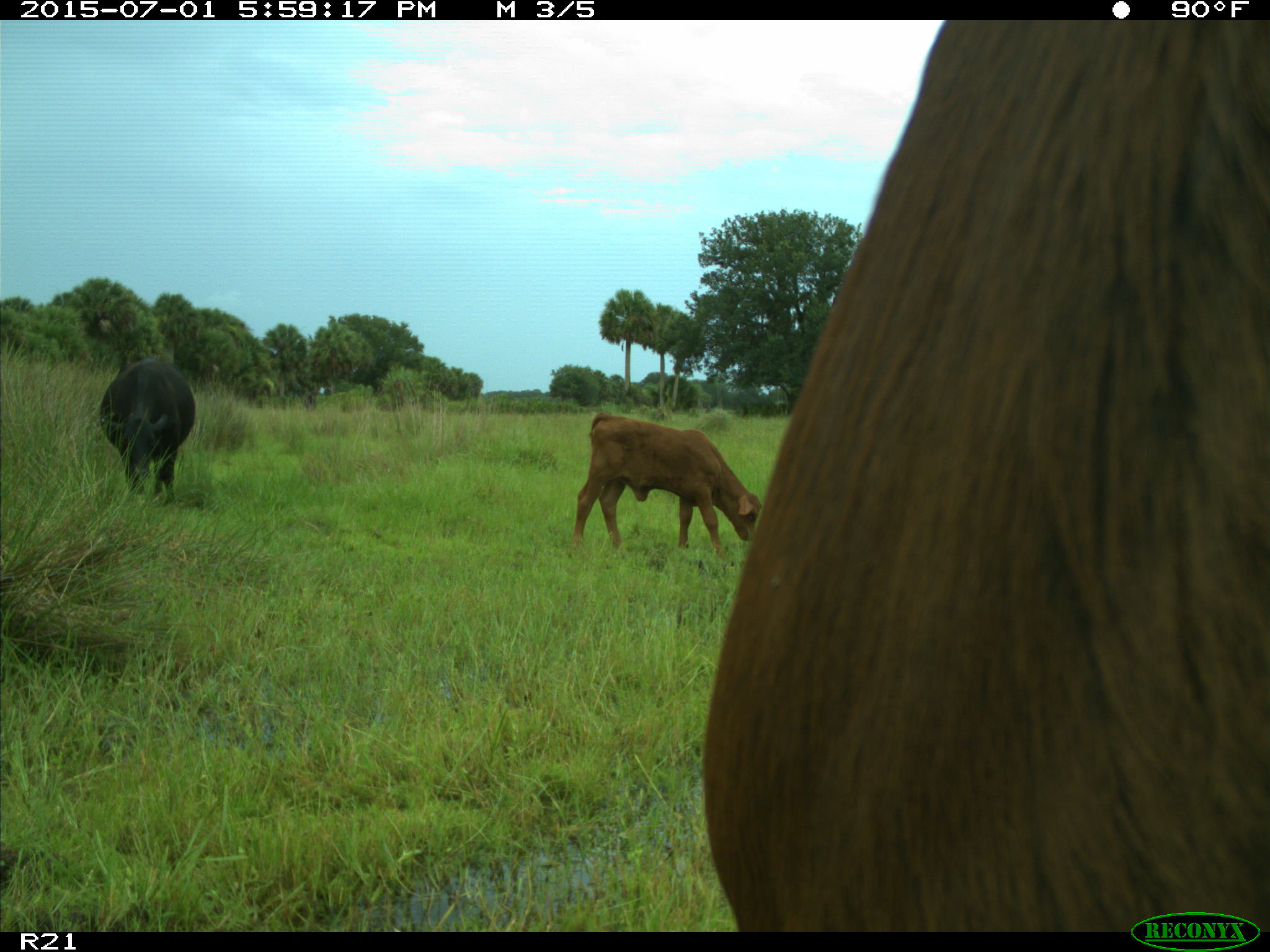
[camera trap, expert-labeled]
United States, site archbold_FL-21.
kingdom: Animalia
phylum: Chordata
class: Mammalia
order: Artiodactyla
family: Bovidae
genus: Bos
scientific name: Bos taurus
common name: domestic cow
Bos taurus (domestic cow).